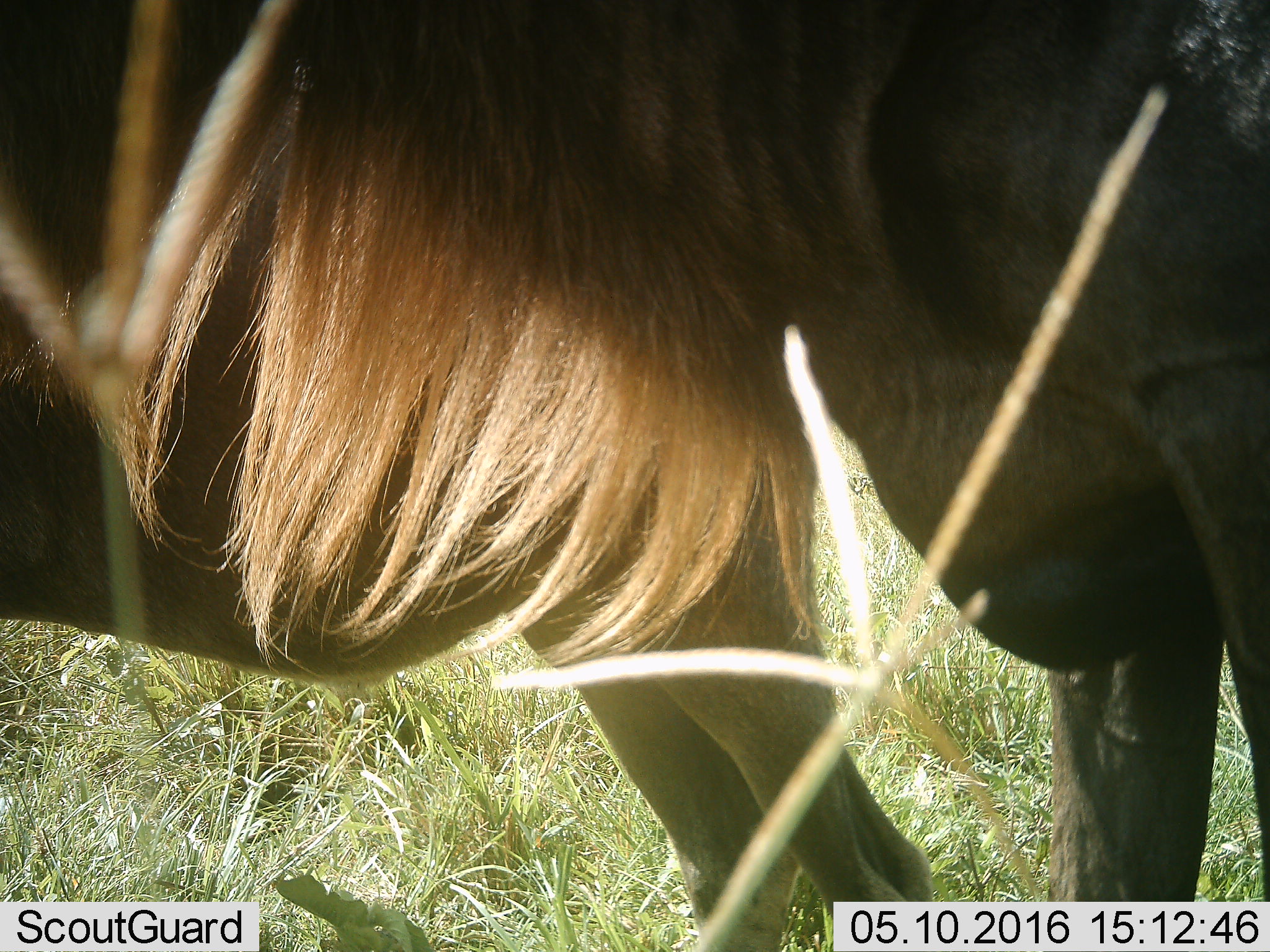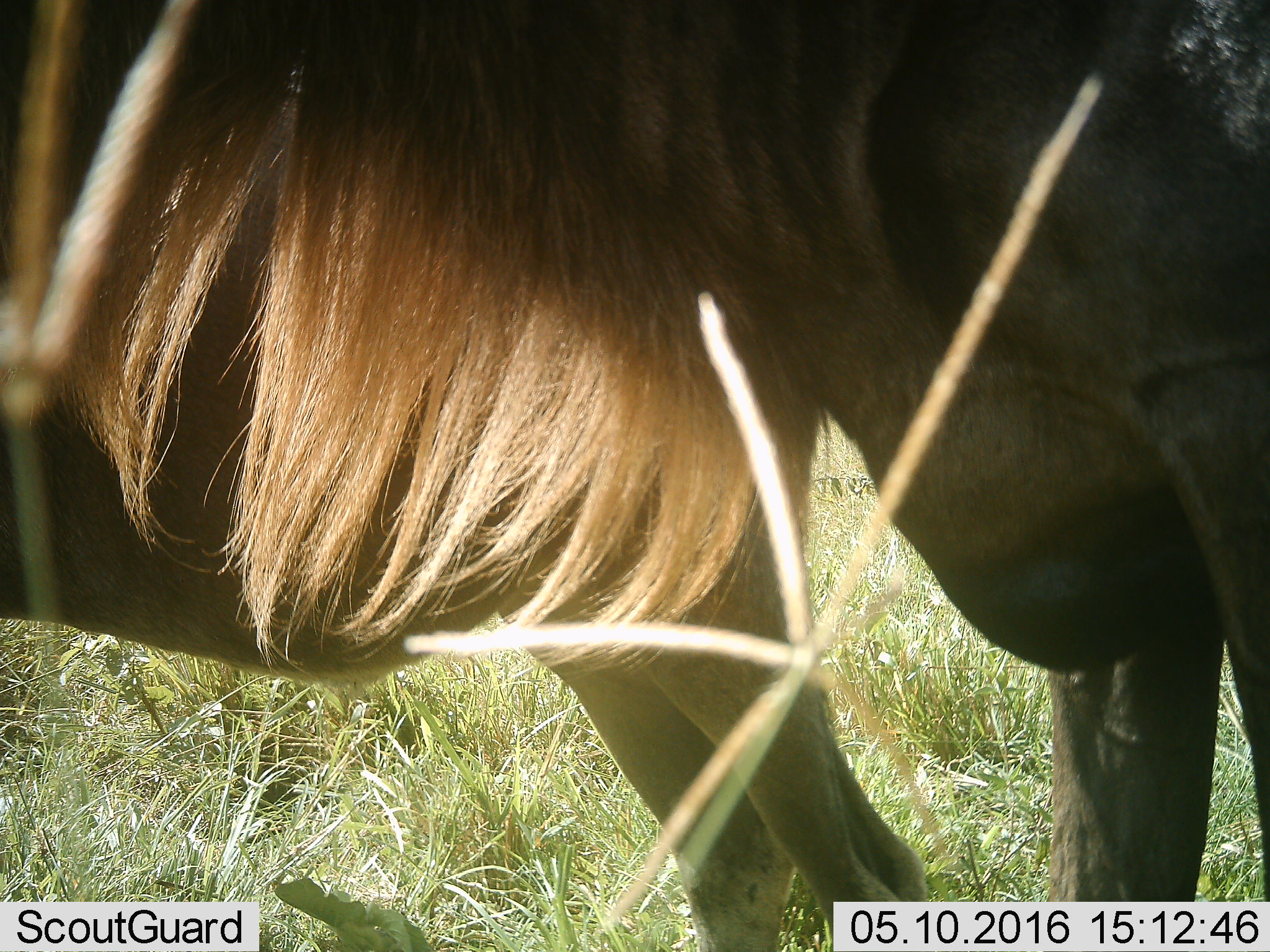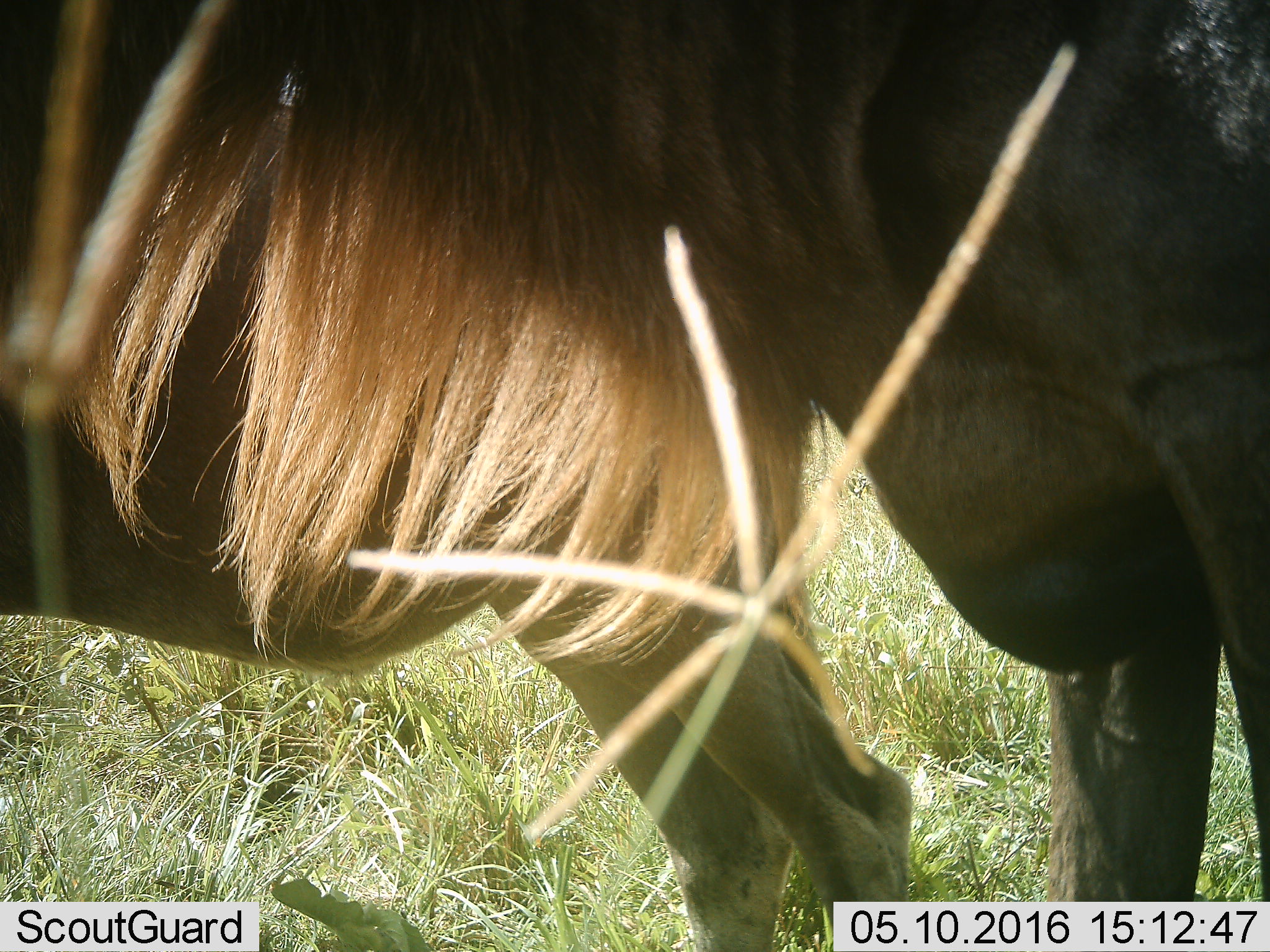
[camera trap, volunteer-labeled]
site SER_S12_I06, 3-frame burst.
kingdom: Animalia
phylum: Chordata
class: Mammalia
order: Artiodactyla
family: Bovidae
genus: Connochaetes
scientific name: Connochaetes taurinus taurinus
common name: blue wildebeest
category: wildebeestblue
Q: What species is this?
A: Wildebeestblue (blue wildebeest) (Connochaetes taurinus taurinus).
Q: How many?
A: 2.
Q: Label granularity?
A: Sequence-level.